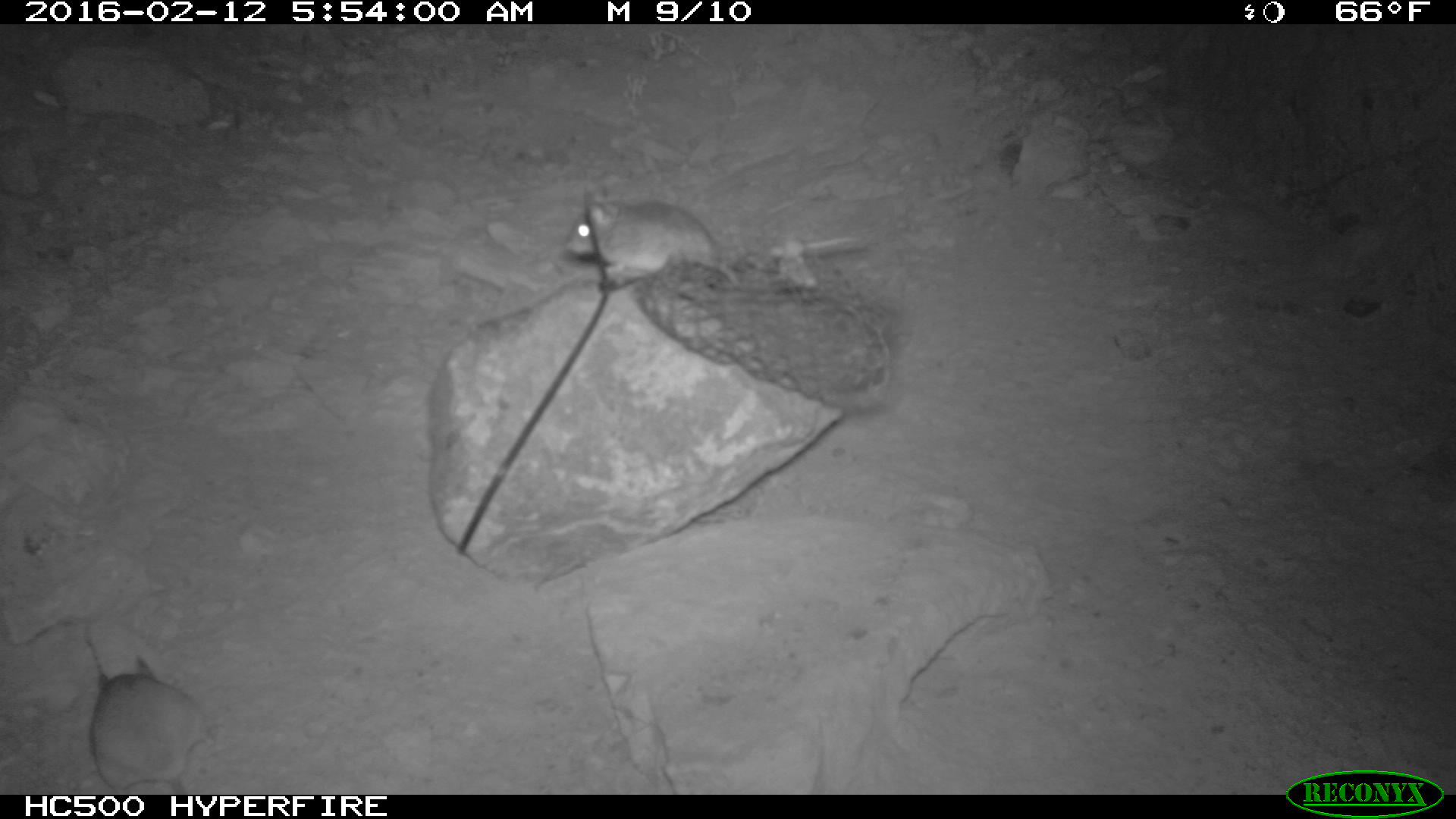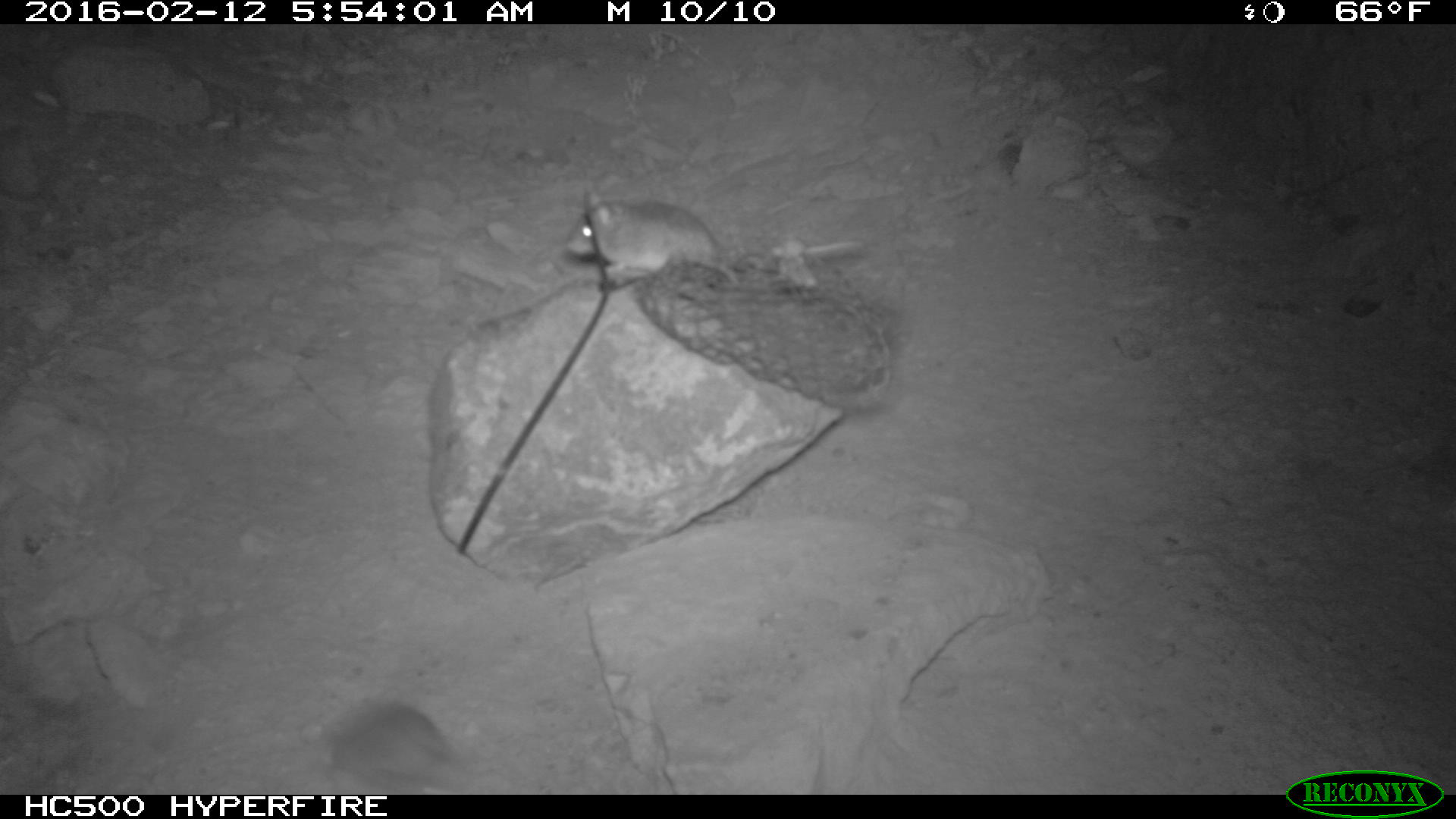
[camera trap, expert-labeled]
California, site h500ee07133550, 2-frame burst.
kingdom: Animalia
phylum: Chordata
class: Mammalia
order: Rodentia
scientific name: Rodentia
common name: rodent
Rodent (Rodentia).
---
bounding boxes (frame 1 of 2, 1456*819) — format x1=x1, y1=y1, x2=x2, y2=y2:
rodent: x1=563, y1=182, x2=863, y2=285; x1=92, y1=656, x2=211, y2=794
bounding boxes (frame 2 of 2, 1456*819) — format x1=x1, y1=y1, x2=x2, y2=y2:
rodent: x1=561, y1=185, x2=864, y2=286; x1=322, y1=697, x2=463, y2=788